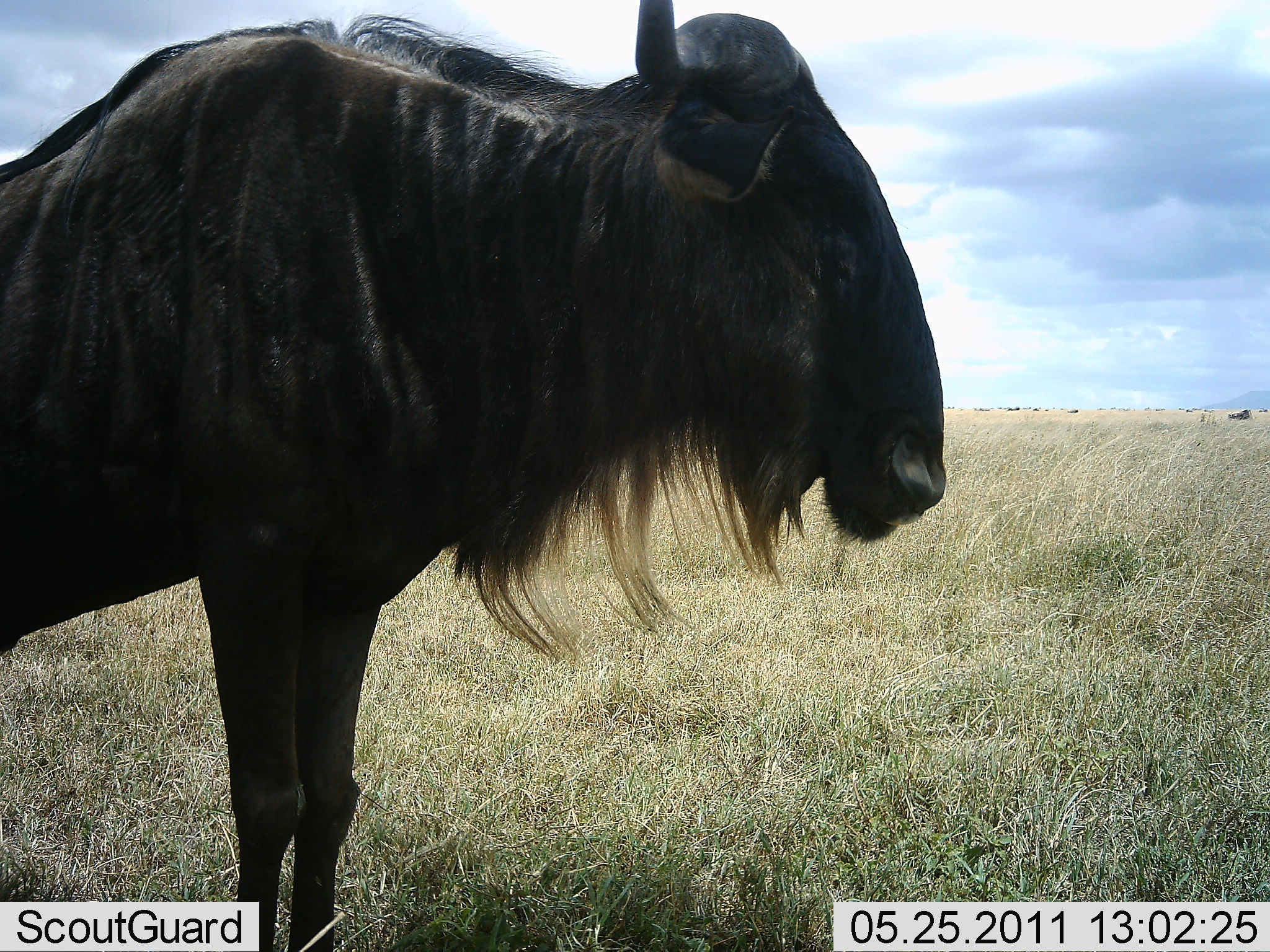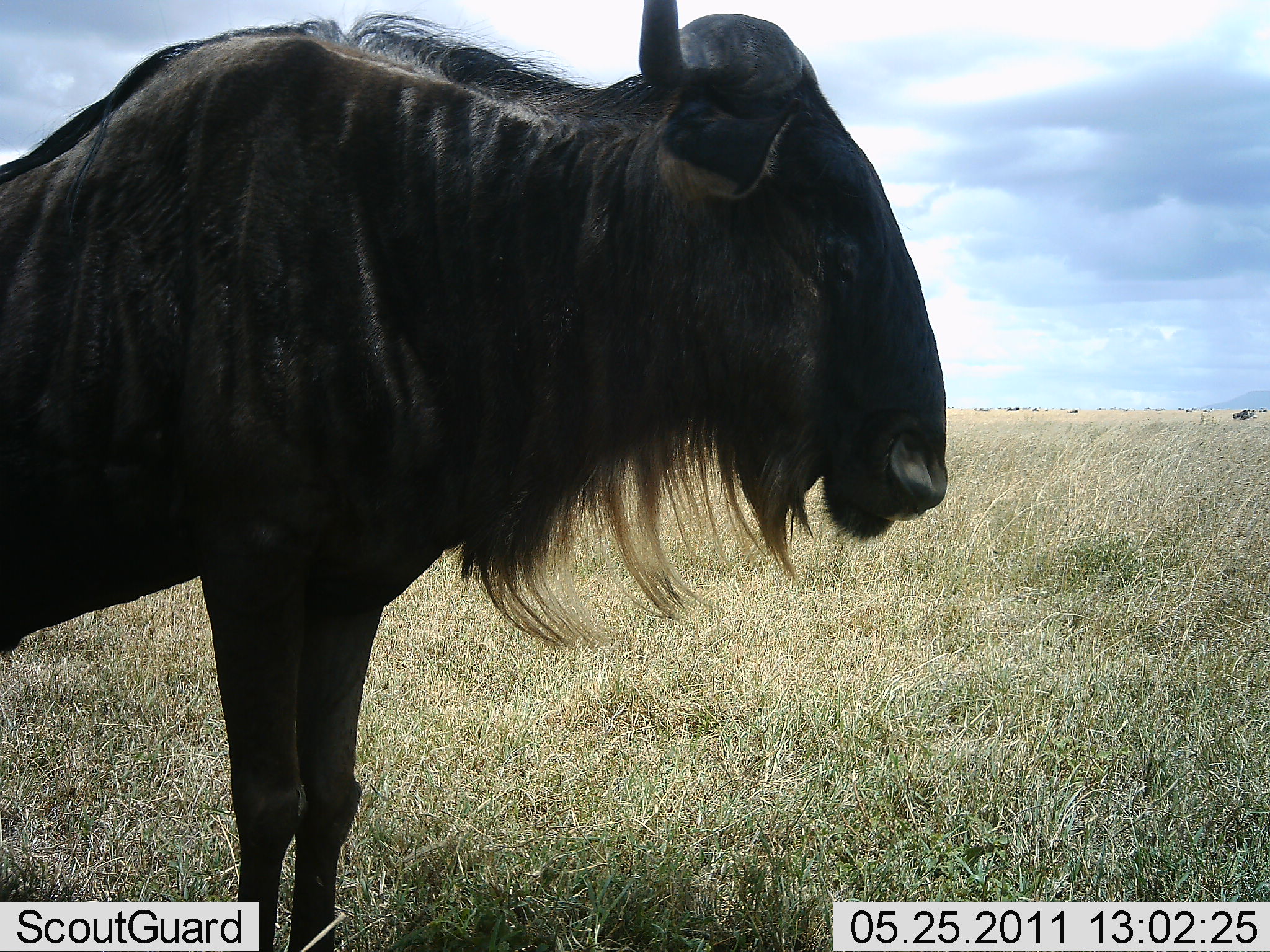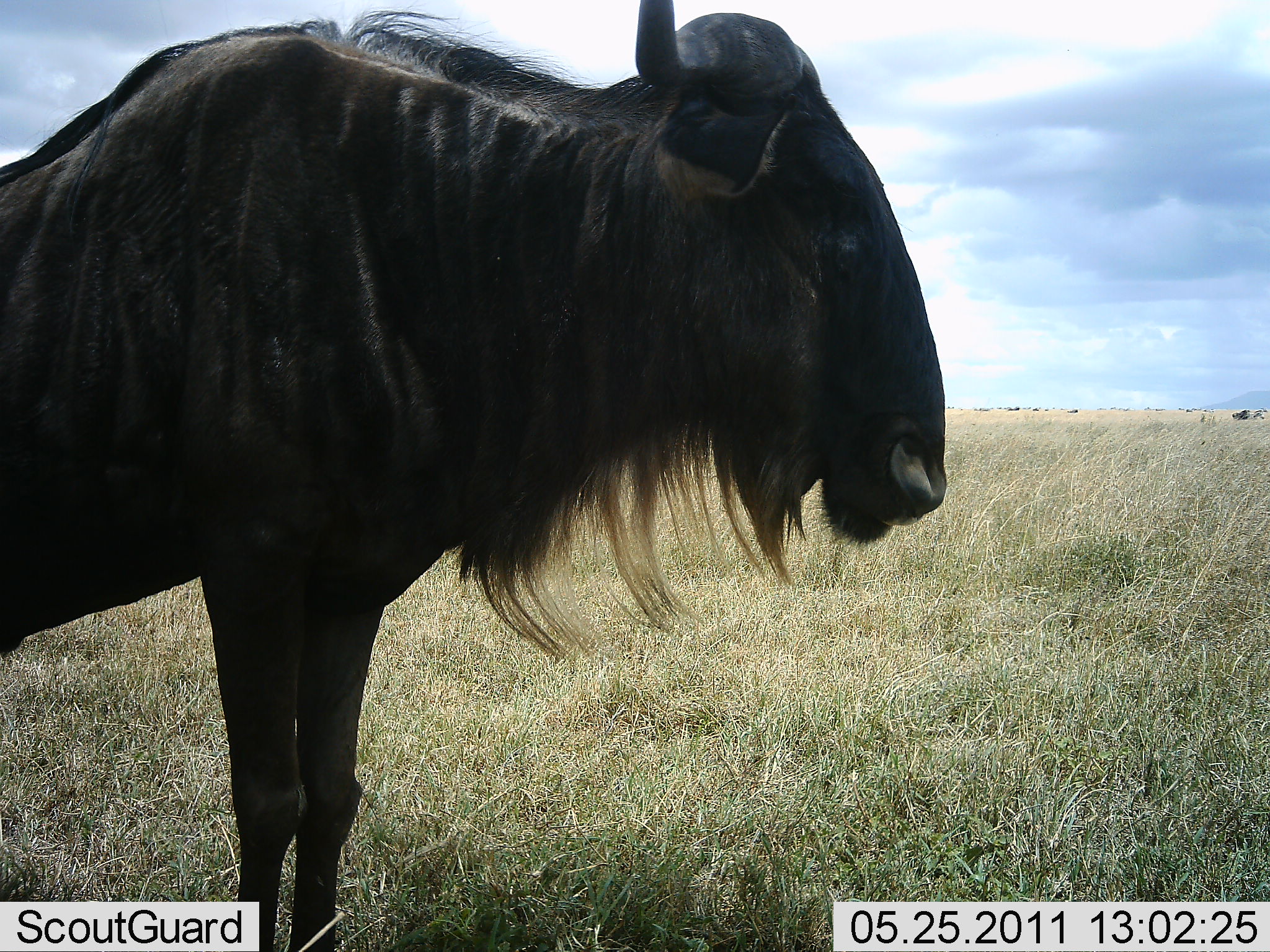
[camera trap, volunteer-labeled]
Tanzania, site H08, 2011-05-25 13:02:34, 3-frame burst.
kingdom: Animalia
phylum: Chordata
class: Mammalia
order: Artiodactyla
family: Bovidae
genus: Connochaetes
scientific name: Connochaetes taurinus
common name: blue wildebeest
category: wildebeest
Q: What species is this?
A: Wildebeest (blue wildebeest) (Connochaetes taurinus).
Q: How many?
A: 1.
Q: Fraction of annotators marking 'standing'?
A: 91%.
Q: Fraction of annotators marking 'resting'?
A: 0%.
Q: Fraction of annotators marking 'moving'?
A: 0%.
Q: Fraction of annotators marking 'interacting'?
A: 0%.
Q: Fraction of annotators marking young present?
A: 0%.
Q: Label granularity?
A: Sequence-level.